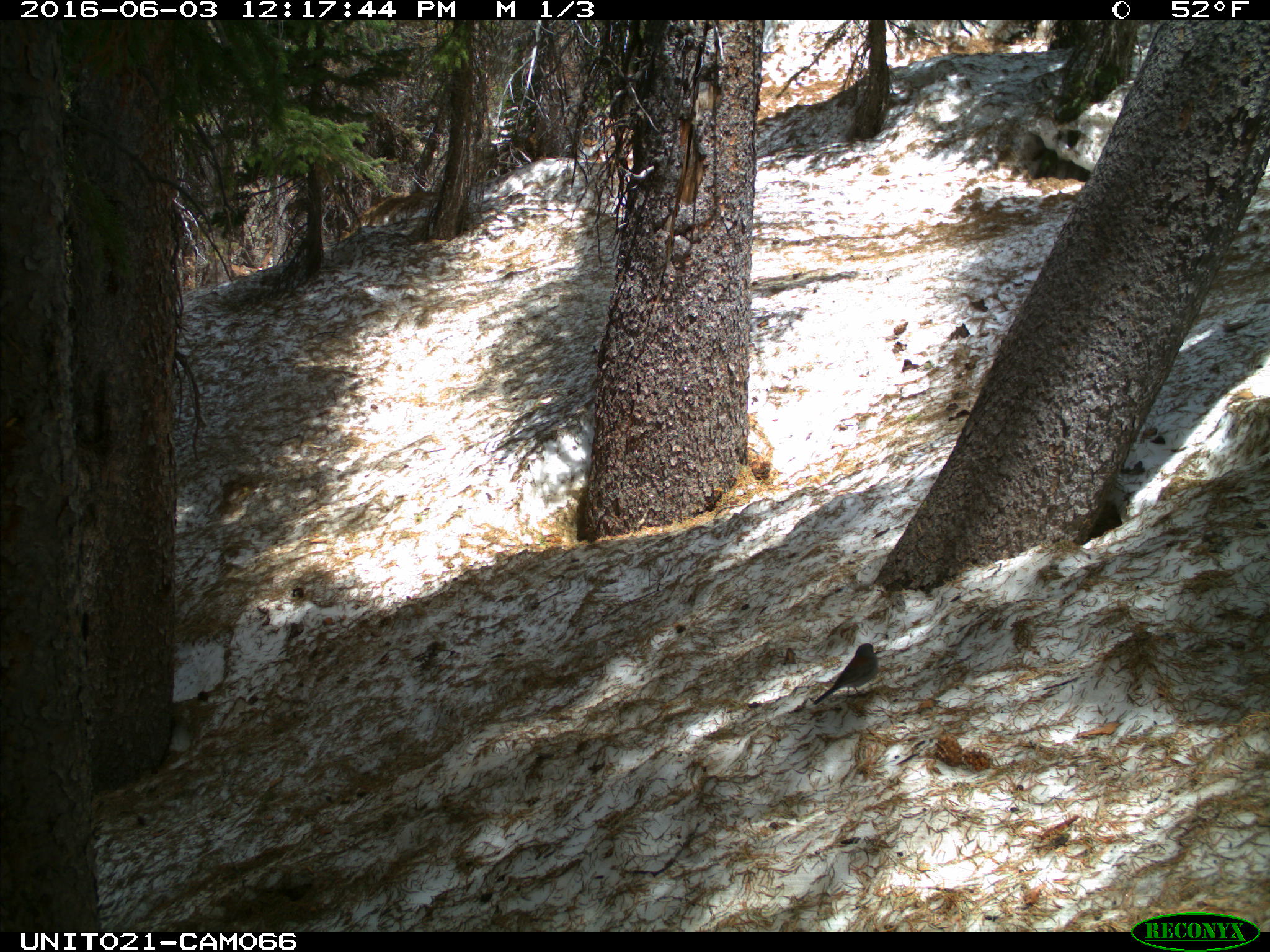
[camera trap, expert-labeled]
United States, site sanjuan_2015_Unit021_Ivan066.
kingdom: Animalia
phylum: Chordata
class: Aves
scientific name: Aves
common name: birds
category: unidentified bird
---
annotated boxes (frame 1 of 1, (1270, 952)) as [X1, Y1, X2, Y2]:
animal: [812, 642, 881, 707]